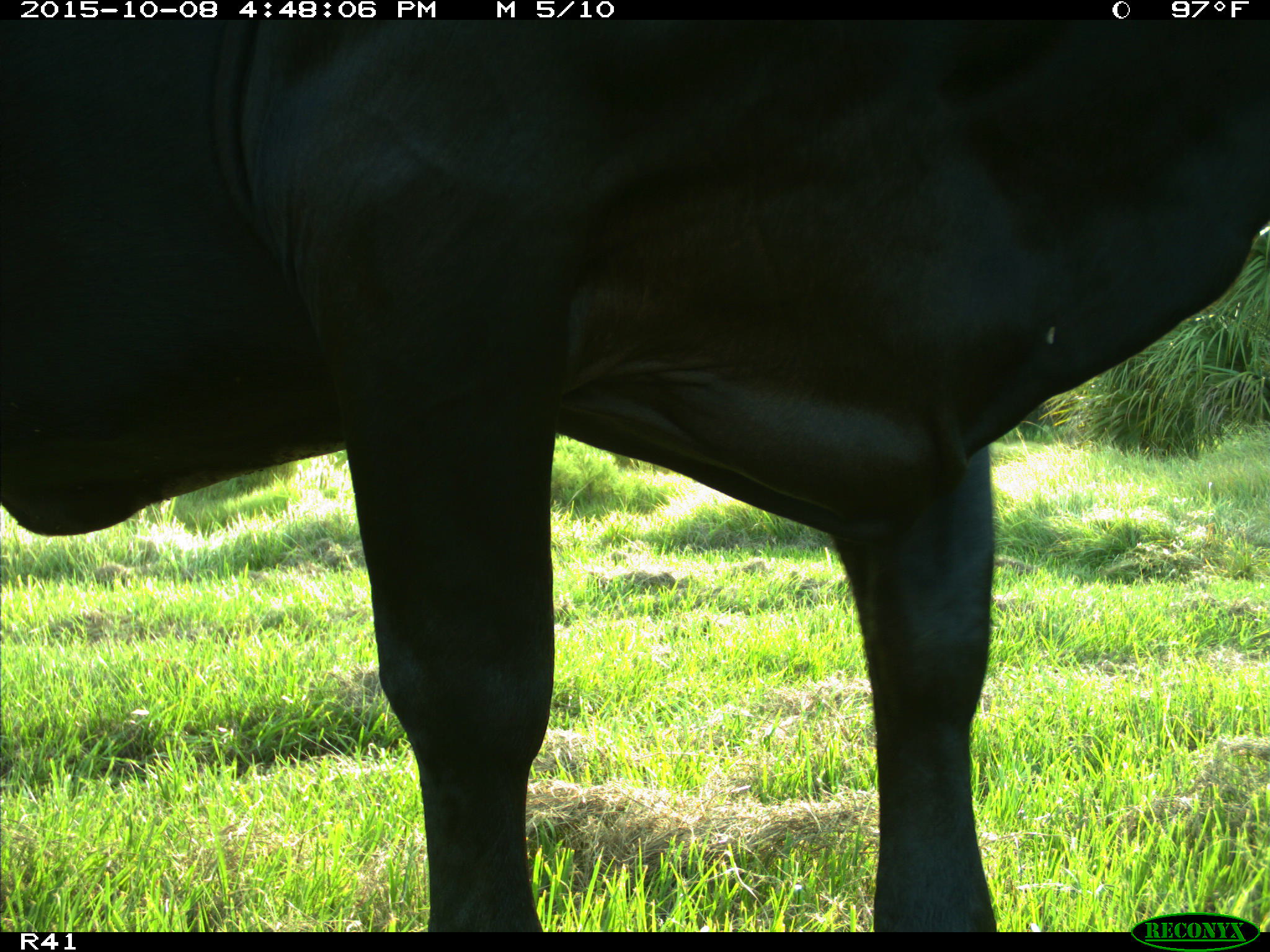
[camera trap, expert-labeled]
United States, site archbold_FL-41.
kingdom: Animalia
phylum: Chordata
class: Mammalia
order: Artiodactyla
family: Bovidae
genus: Bos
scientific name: Bos taurus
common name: domestic cow